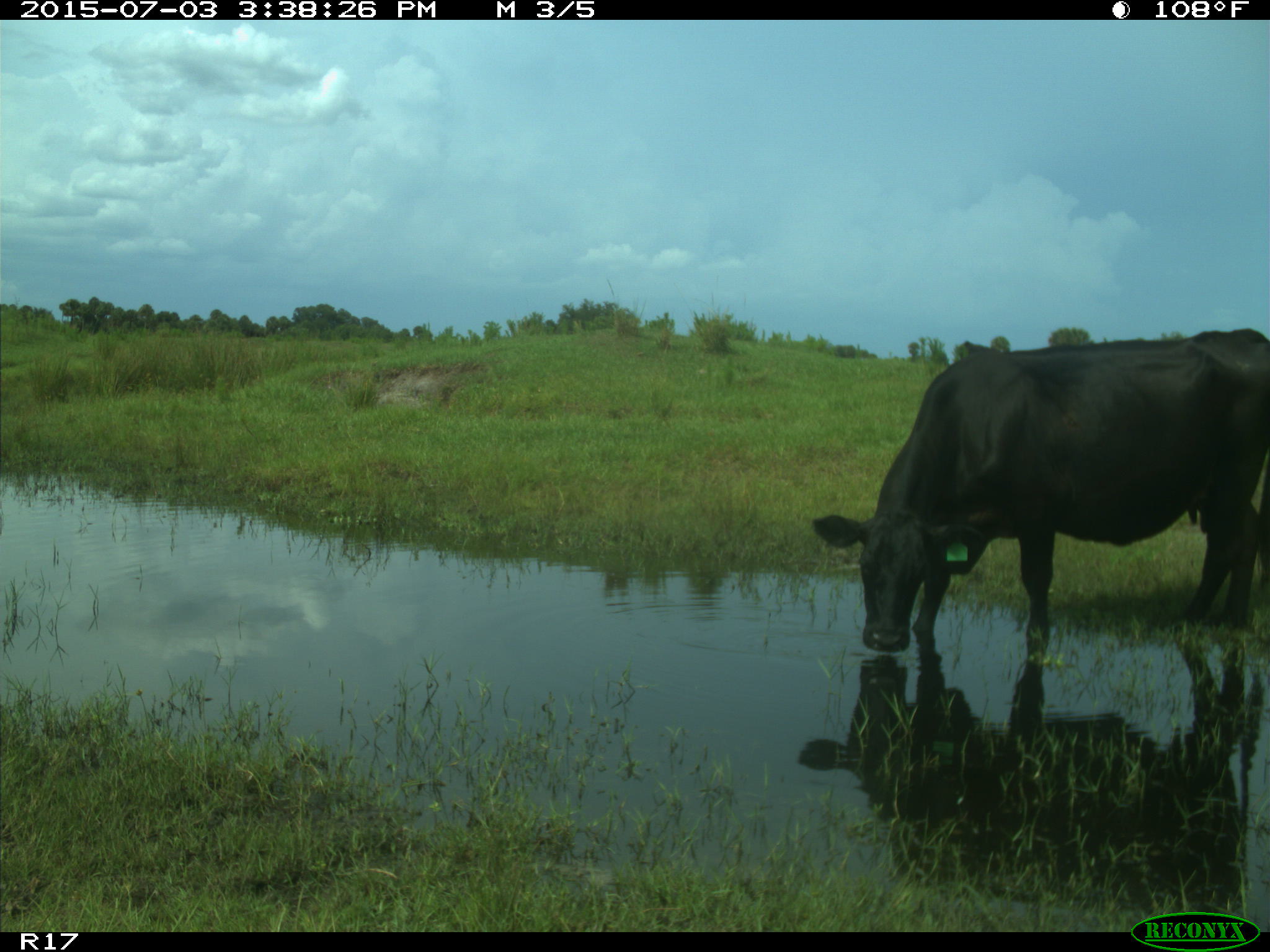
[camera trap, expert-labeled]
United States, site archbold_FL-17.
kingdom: Animalia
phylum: Chordata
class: Mammalia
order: Artiodactyla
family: Bovidae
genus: Bos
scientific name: Bos taurus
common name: domestic cow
Bos taurus (domestic cow).